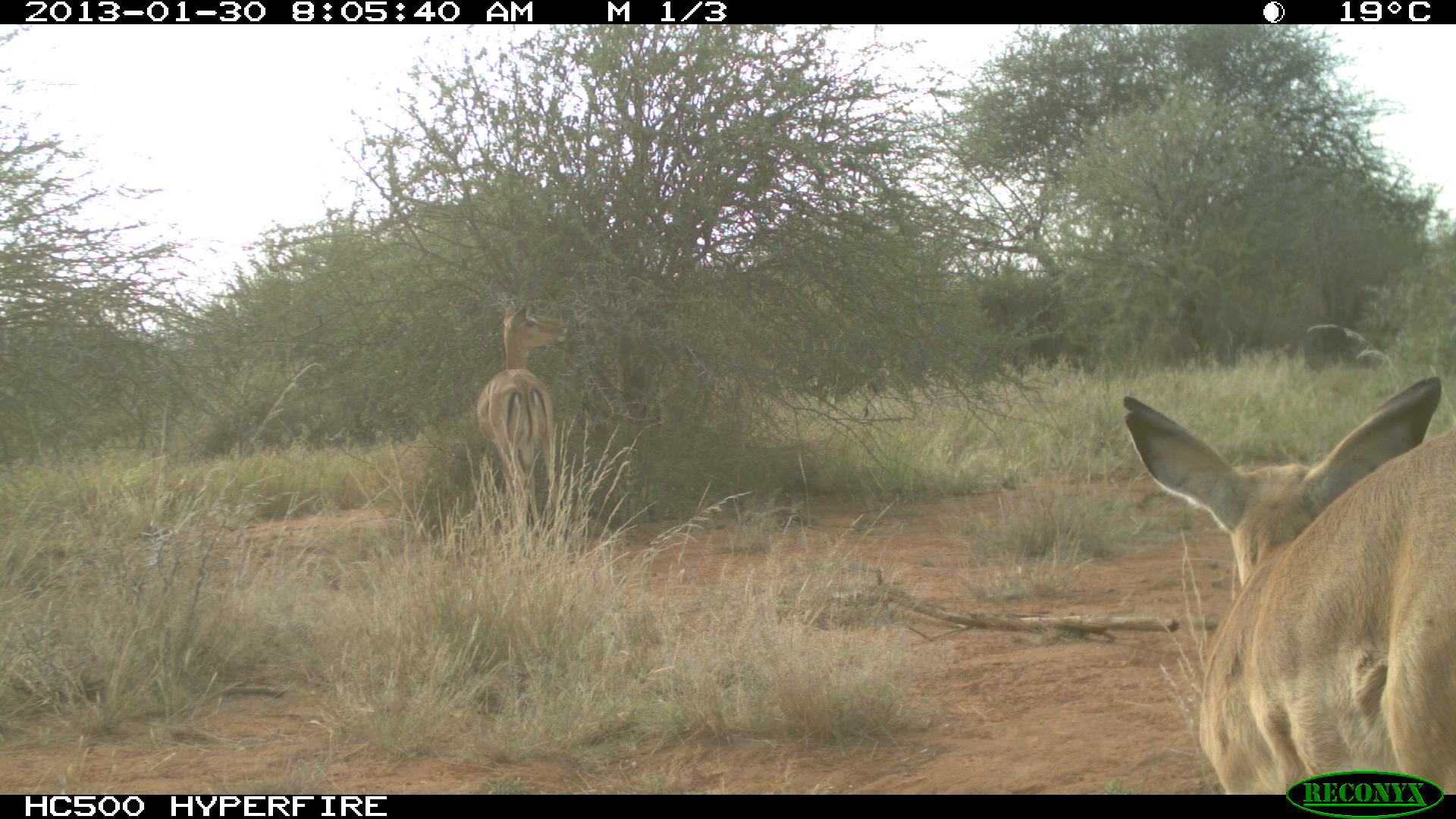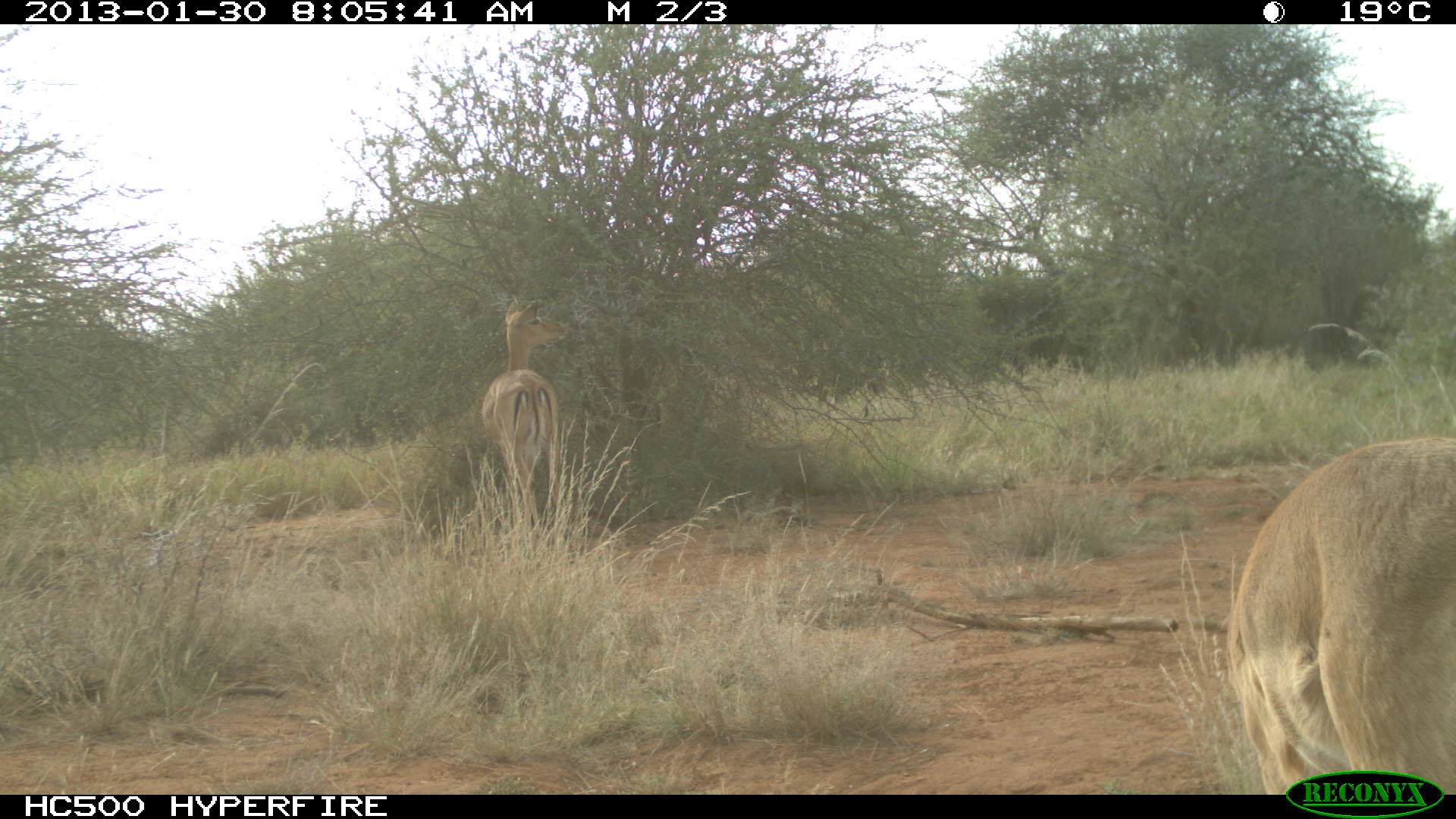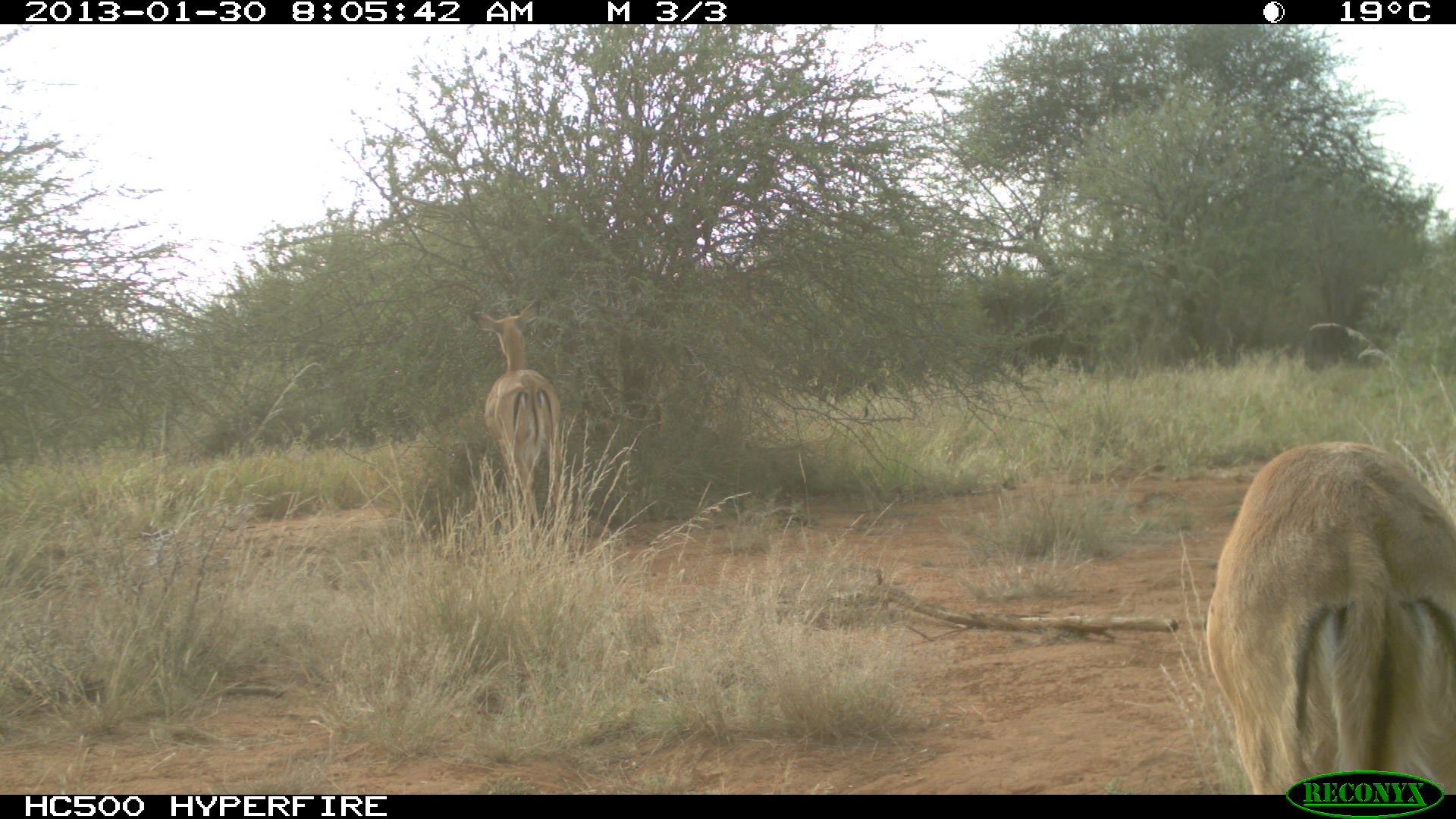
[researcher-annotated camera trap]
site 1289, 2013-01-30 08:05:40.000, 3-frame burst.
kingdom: Animalia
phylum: Chordata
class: Mammalia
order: Artiodactyla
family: Bovidae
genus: Aepyceros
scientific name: Aepyceros melampus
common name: impala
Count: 2.